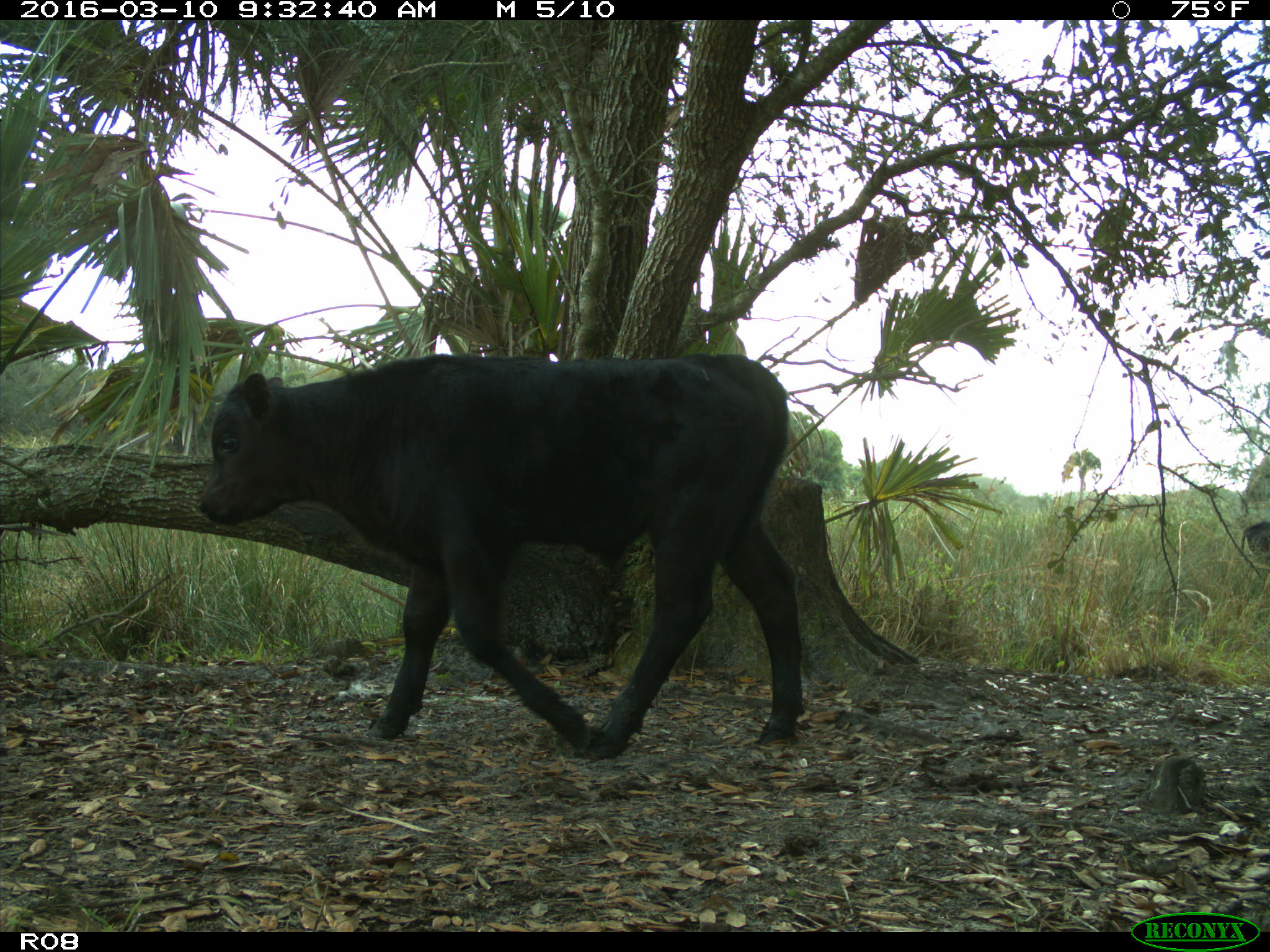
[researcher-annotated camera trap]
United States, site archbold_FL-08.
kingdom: Animalia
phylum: Chordata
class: Mammalia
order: Artiodactyla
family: Bovidae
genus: Bos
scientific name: Bos taurus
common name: domestic cow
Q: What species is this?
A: Bos taurus (domestic cow).